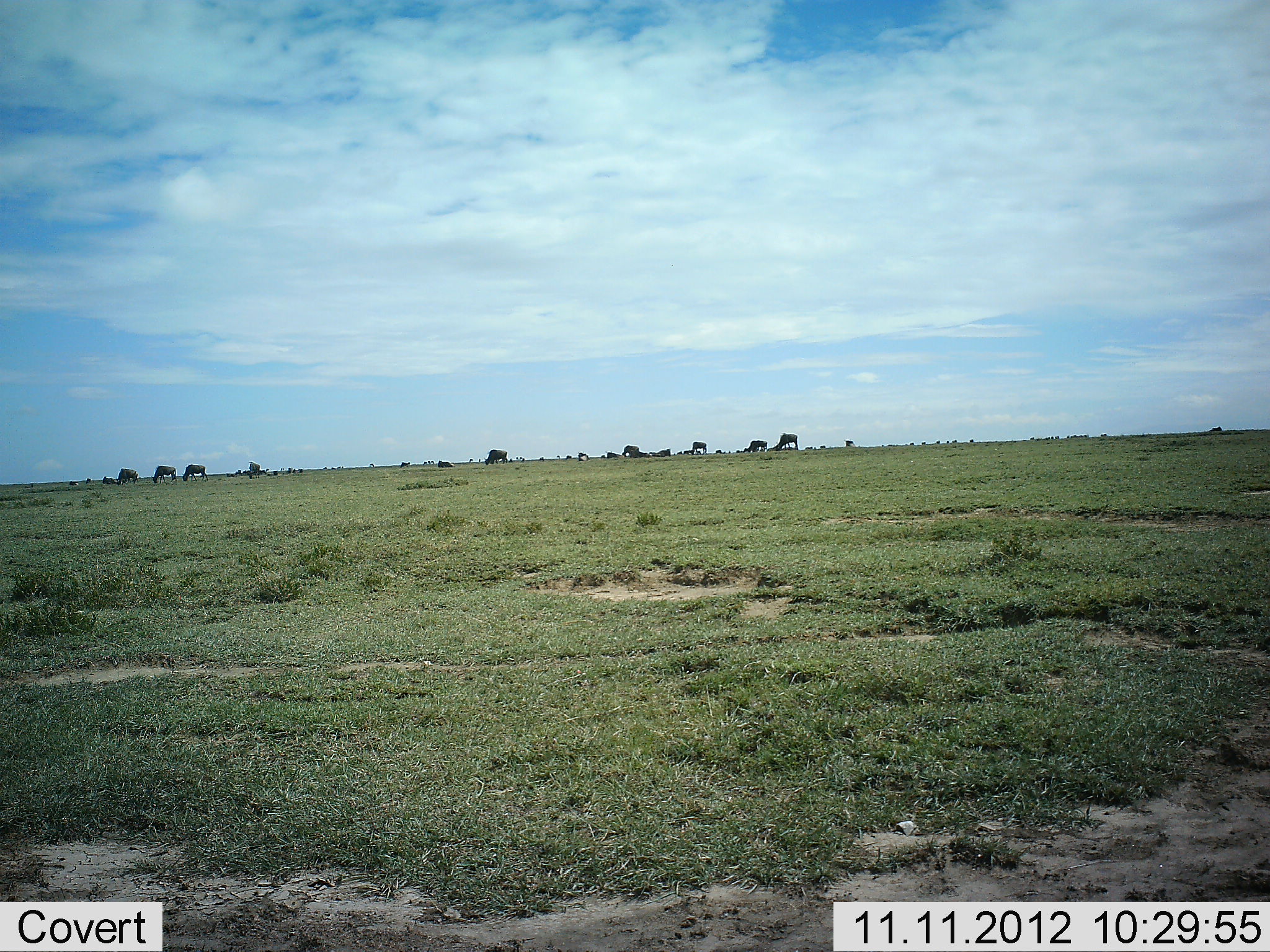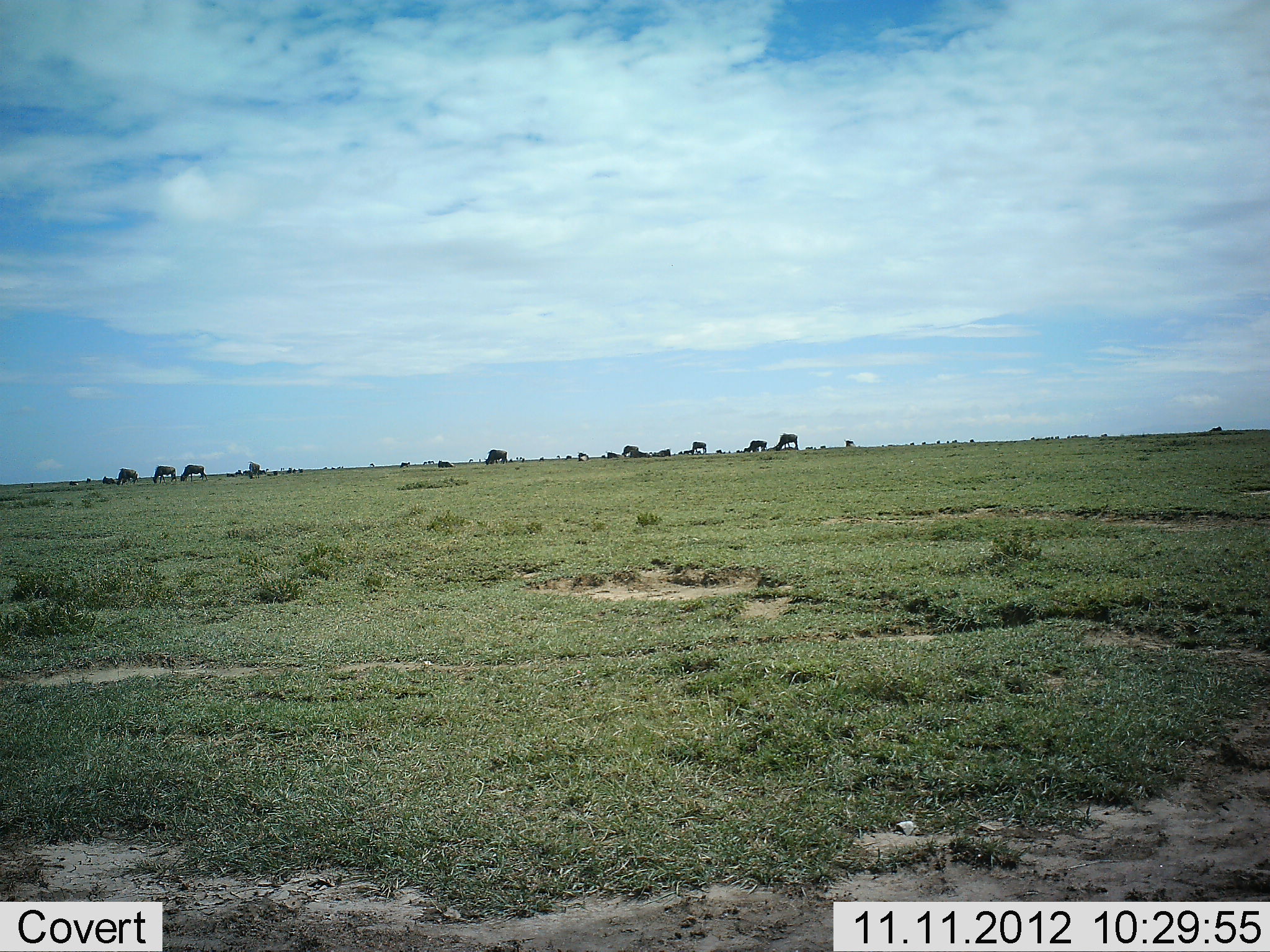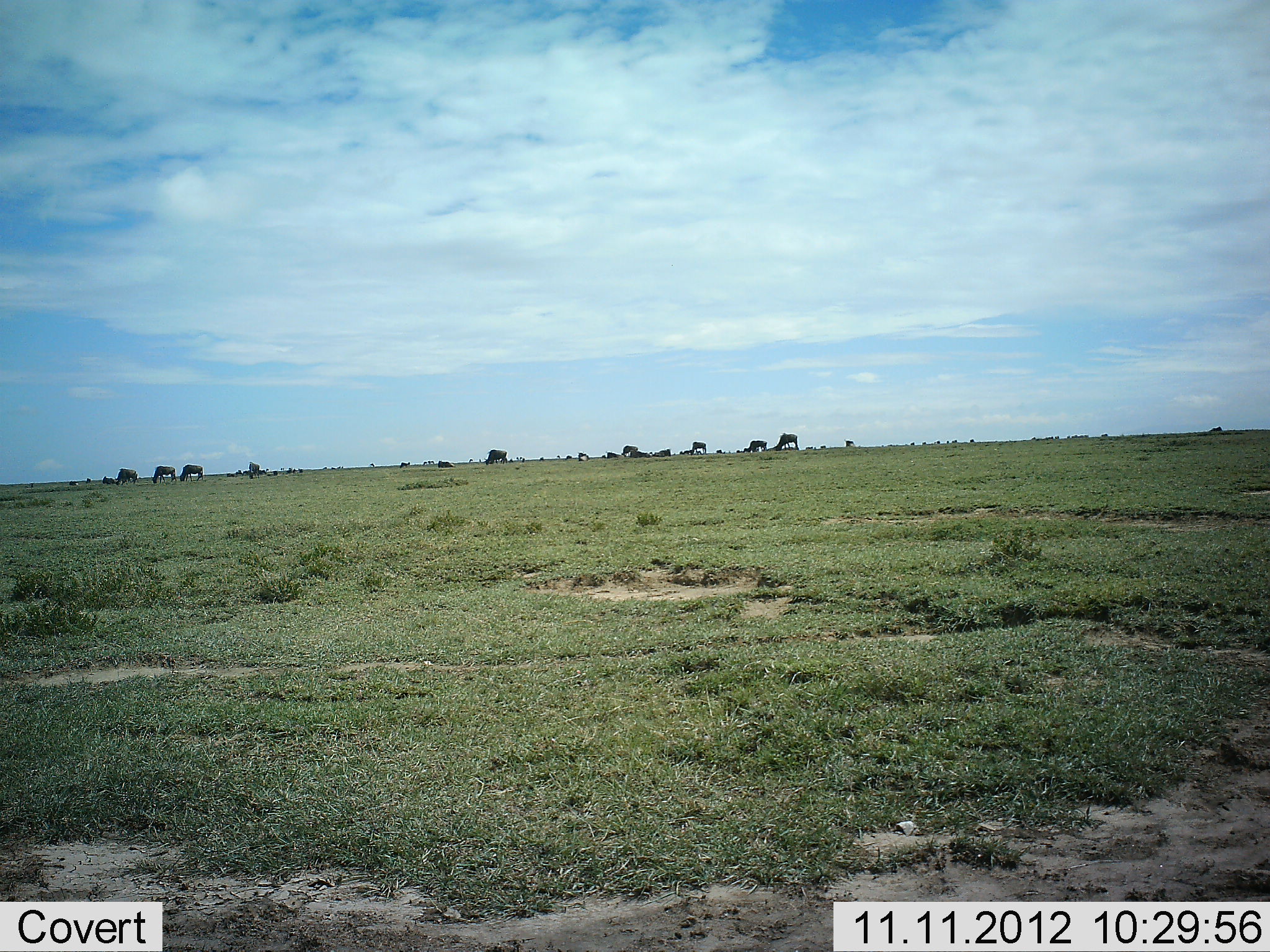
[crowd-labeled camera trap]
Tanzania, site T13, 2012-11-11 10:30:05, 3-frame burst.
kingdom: Animalia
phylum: Chordata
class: Mammalia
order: Artiodactyla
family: Bovidae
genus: Connochaetes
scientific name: Connochaetes taurinus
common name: blue wildebeest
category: wildebeest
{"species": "wildebeest (blue wildebeest) (Connochaetes taurinus)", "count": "11-50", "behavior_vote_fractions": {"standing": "20%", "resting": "10%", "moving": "20%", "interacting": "0%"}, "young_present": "0%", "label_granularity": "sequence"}